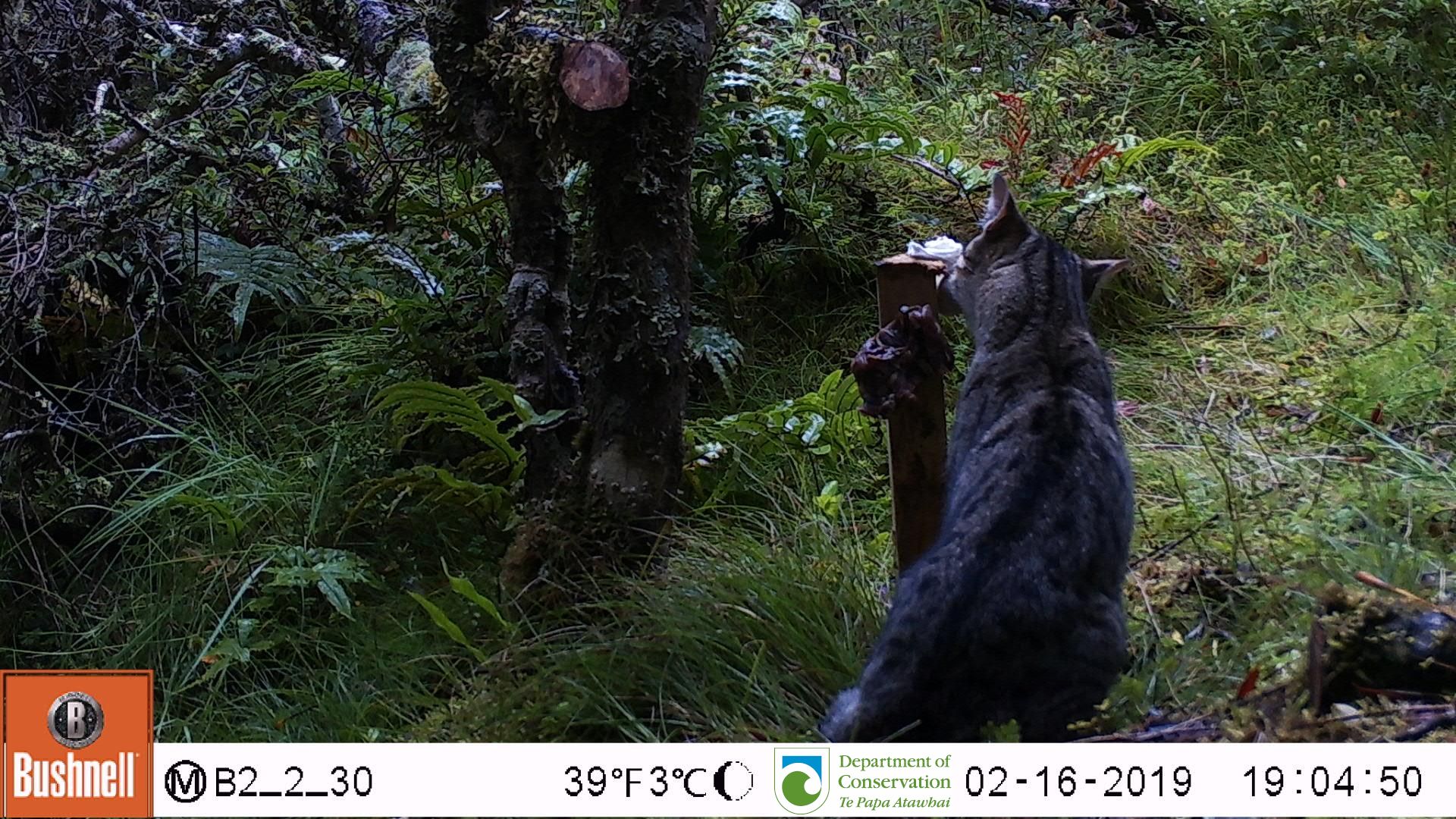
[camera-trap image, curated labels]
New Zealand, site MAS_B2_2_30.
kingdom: Animalia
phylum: Chordata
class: Mammalia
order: Carnivora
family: Felidae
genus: Felis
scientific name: Felis catus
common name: domestic cat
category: cat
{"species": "cat (domestic cat) (Felis catus)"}